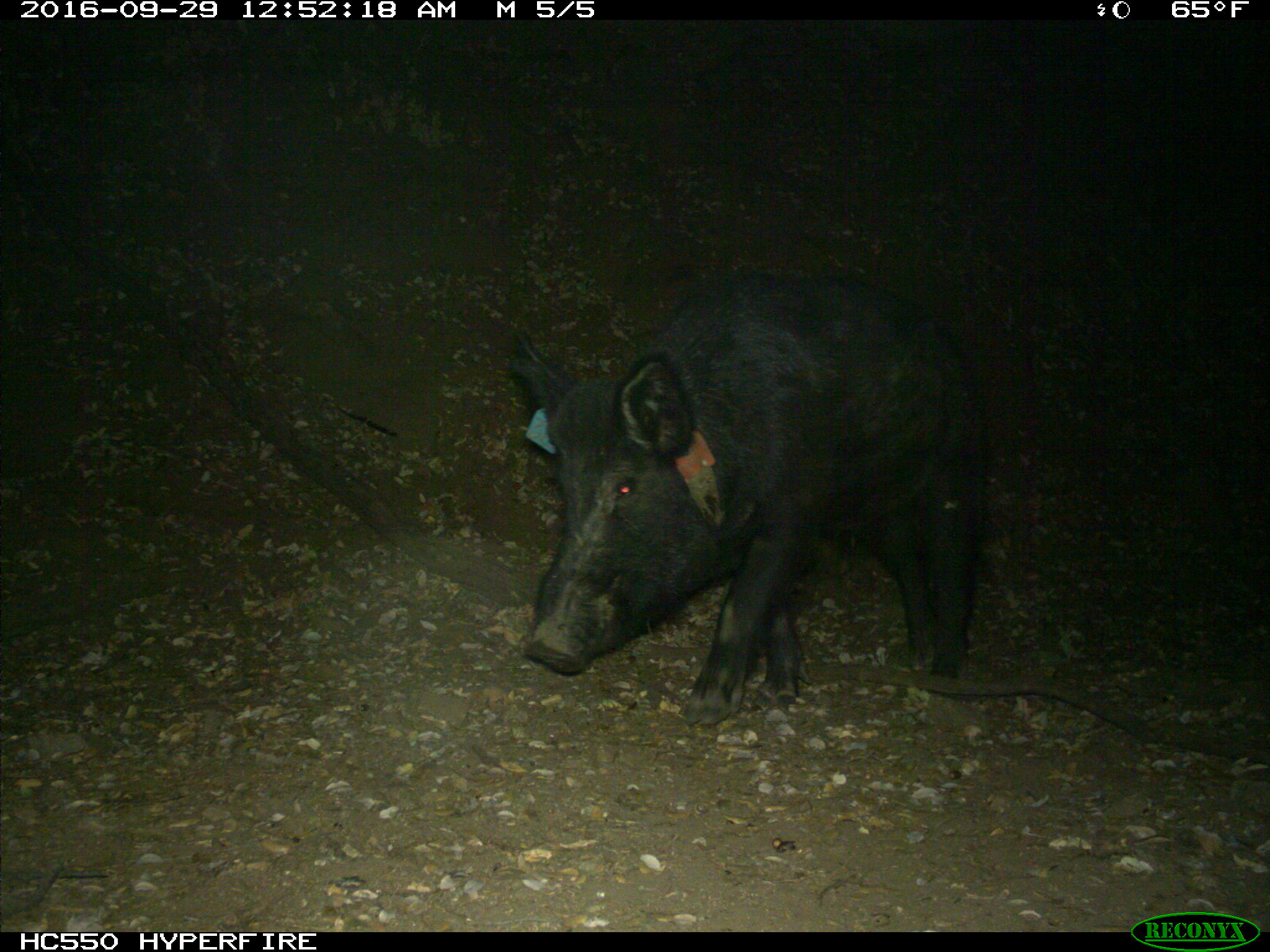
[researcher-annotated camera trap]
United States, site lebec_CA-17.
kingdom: Animalia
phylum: Chordata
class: Mammalia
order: Artiodactyla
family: Suidae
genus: Sus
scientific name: Sus scrofa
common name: wild boar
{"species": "Sus scrofa (wild boar)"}